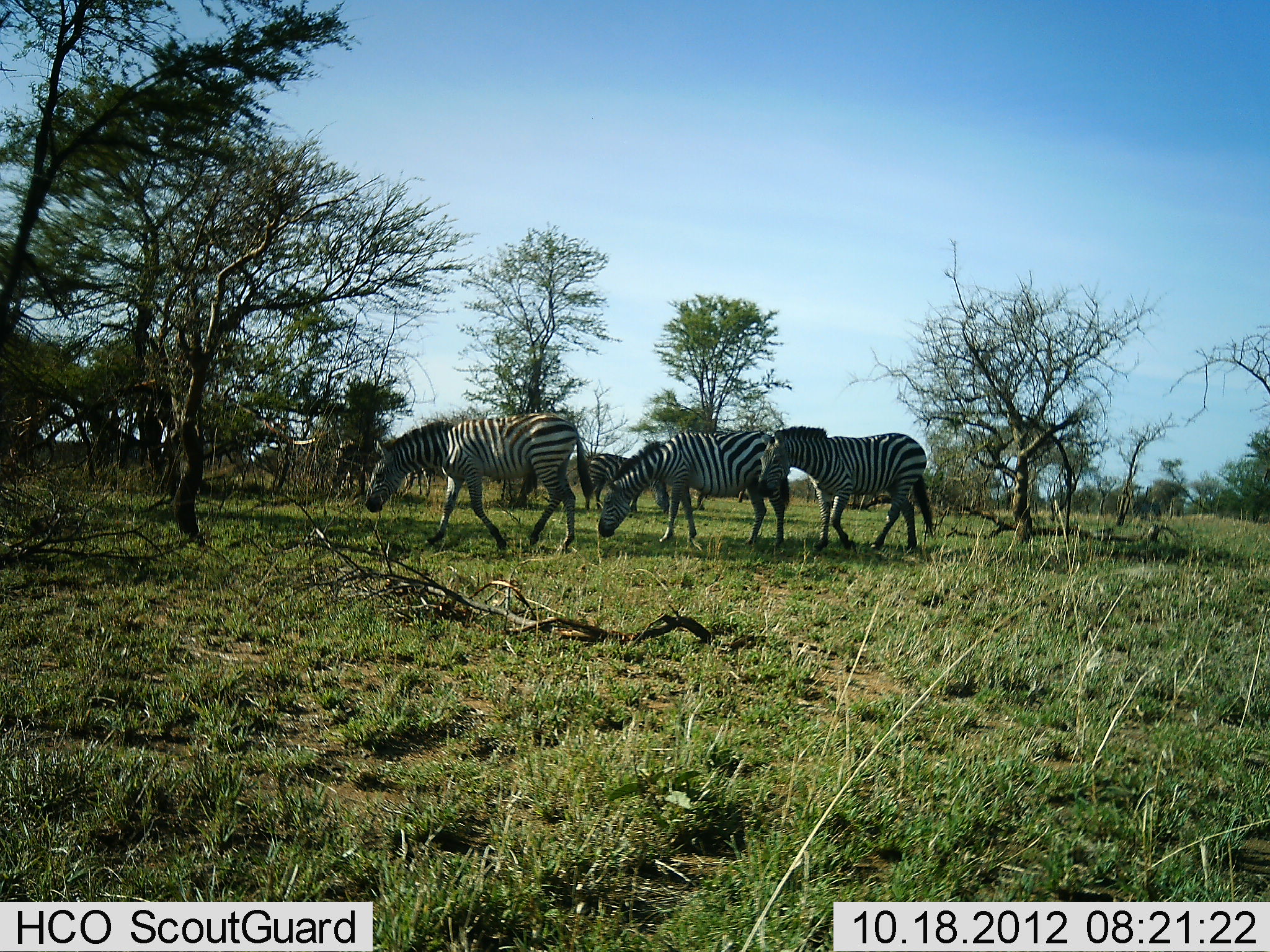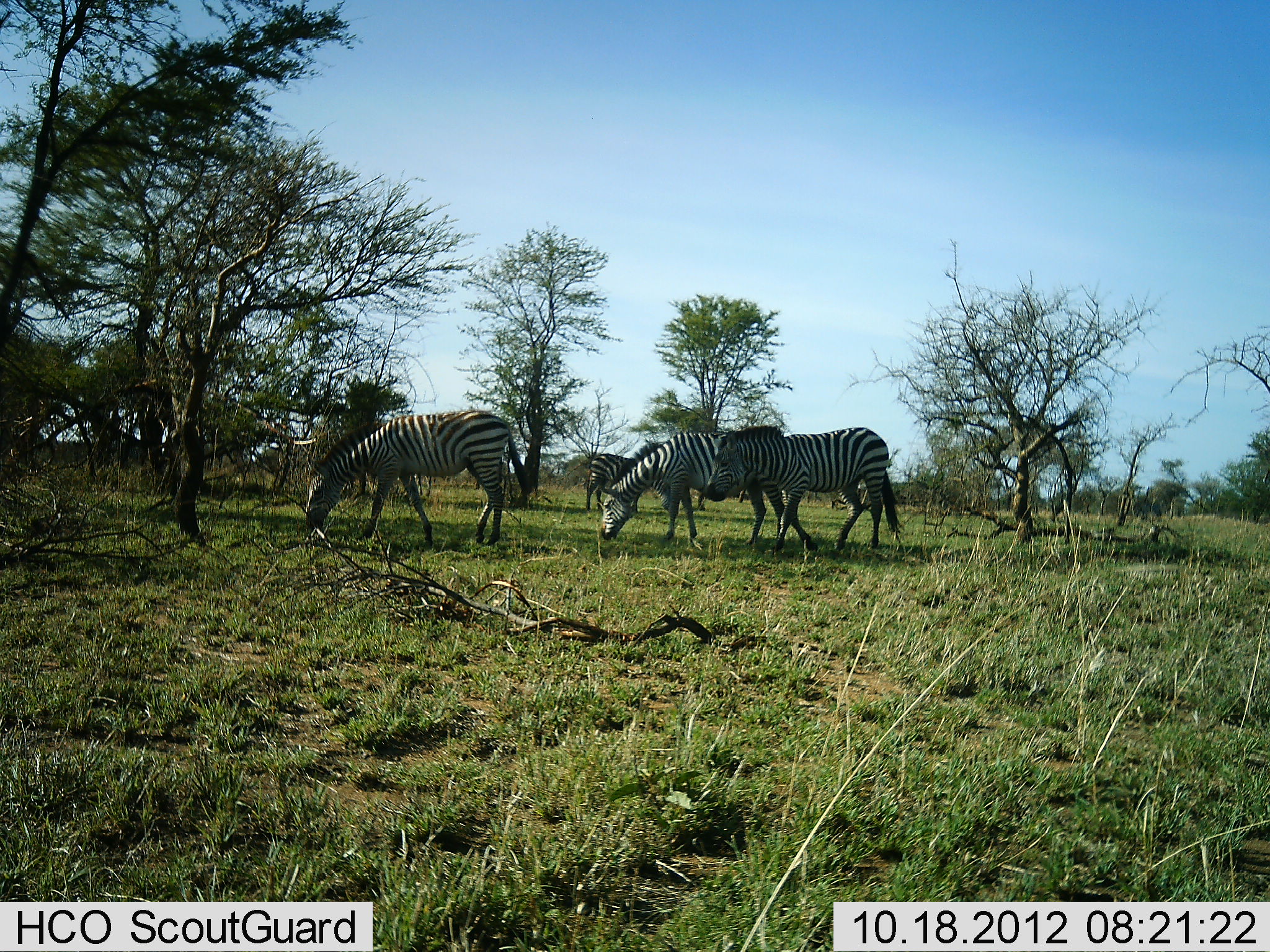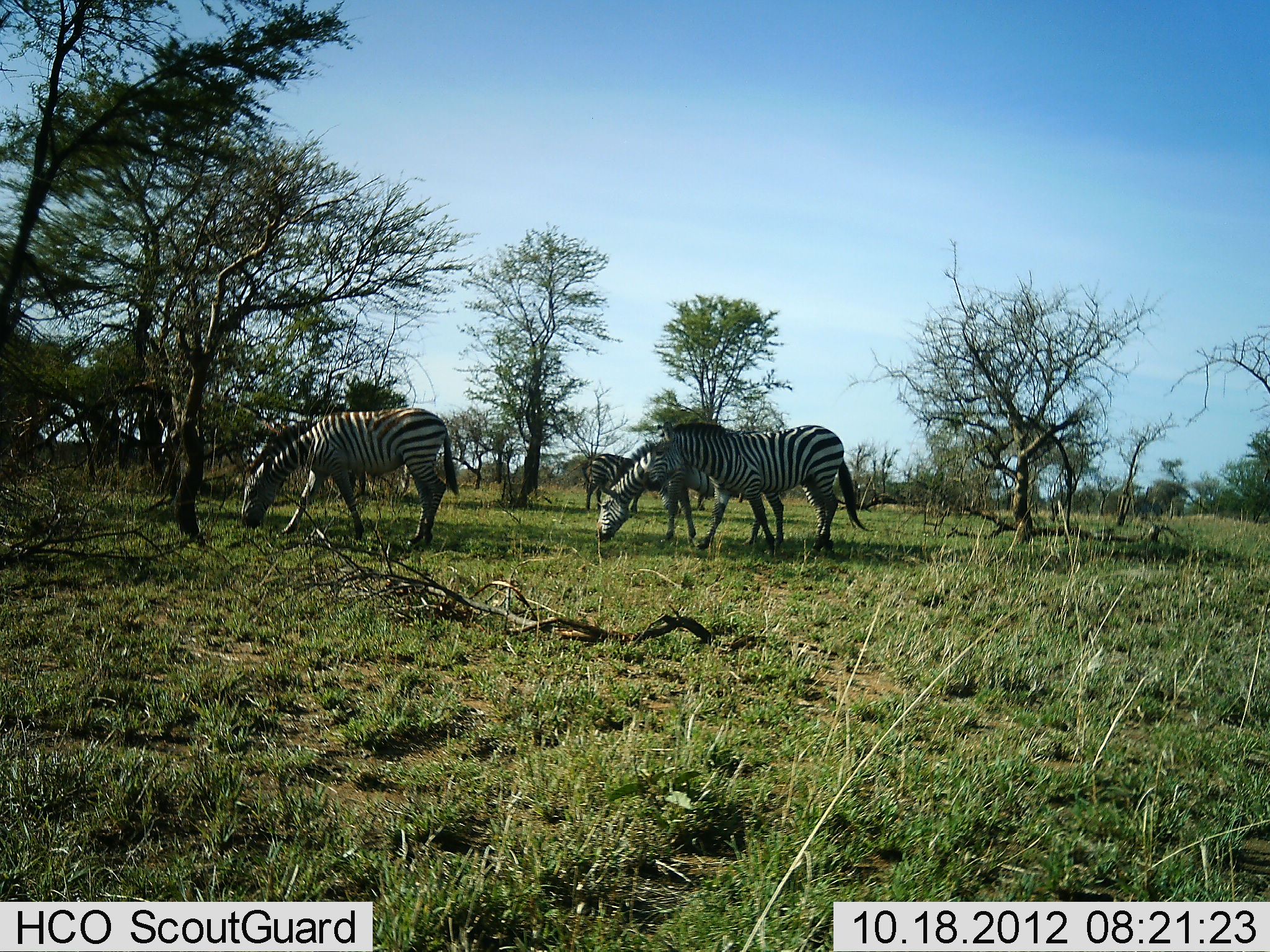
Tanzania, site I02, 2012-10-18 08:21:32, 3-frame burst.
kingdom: Animalia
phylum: Chordata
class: Mammalia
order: Perissodactyla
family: Equidae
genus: Equus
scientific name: Equus quagga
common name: plains zebra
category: zebra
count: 4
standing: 40%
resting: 0%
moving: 60%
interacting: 0%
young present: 0%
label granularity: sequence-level